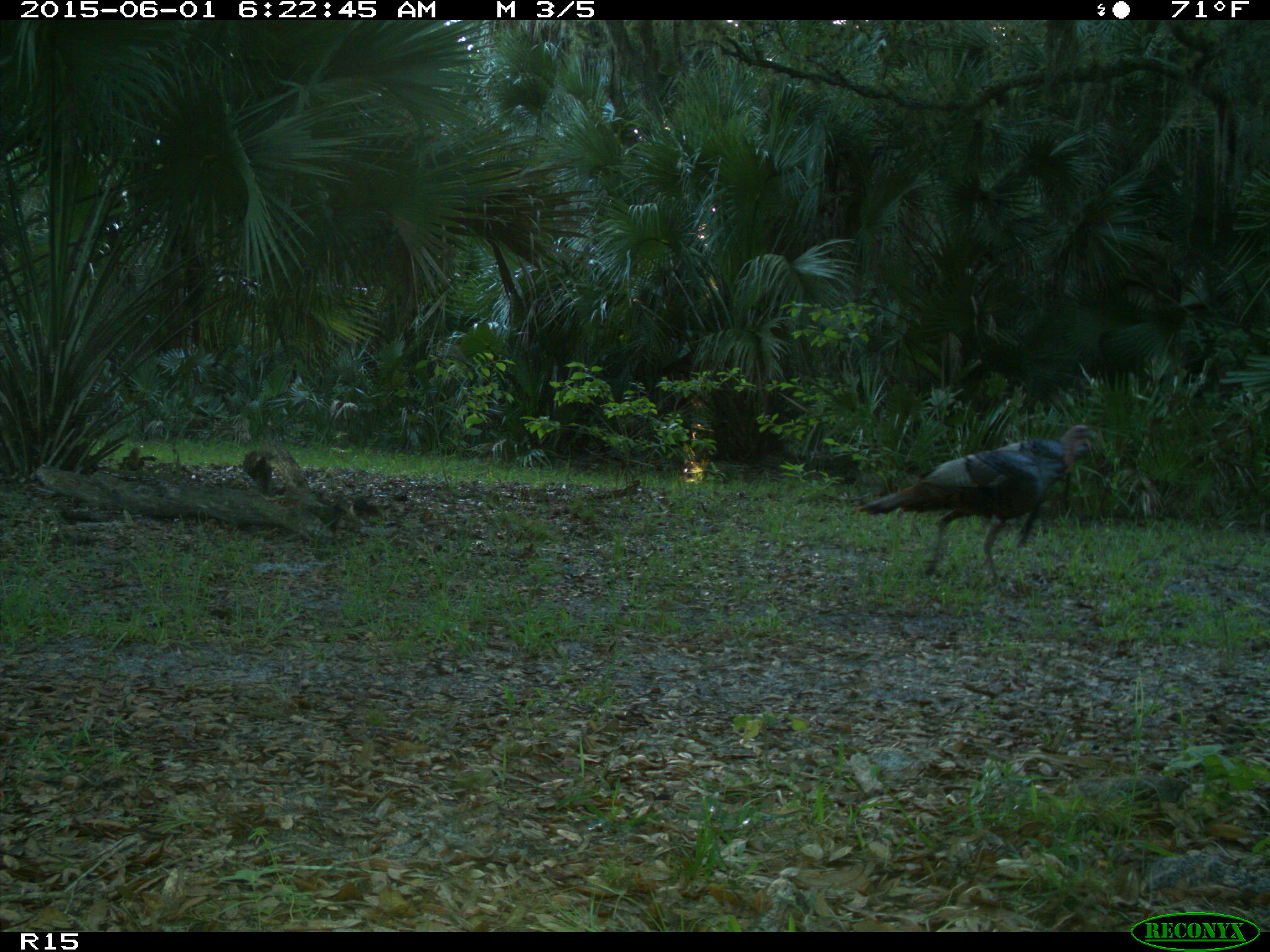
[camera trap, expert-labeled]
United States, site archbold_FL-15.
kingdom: Animalia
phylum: Chordata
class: Aves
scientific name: Aves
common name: birds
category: unidentified bird